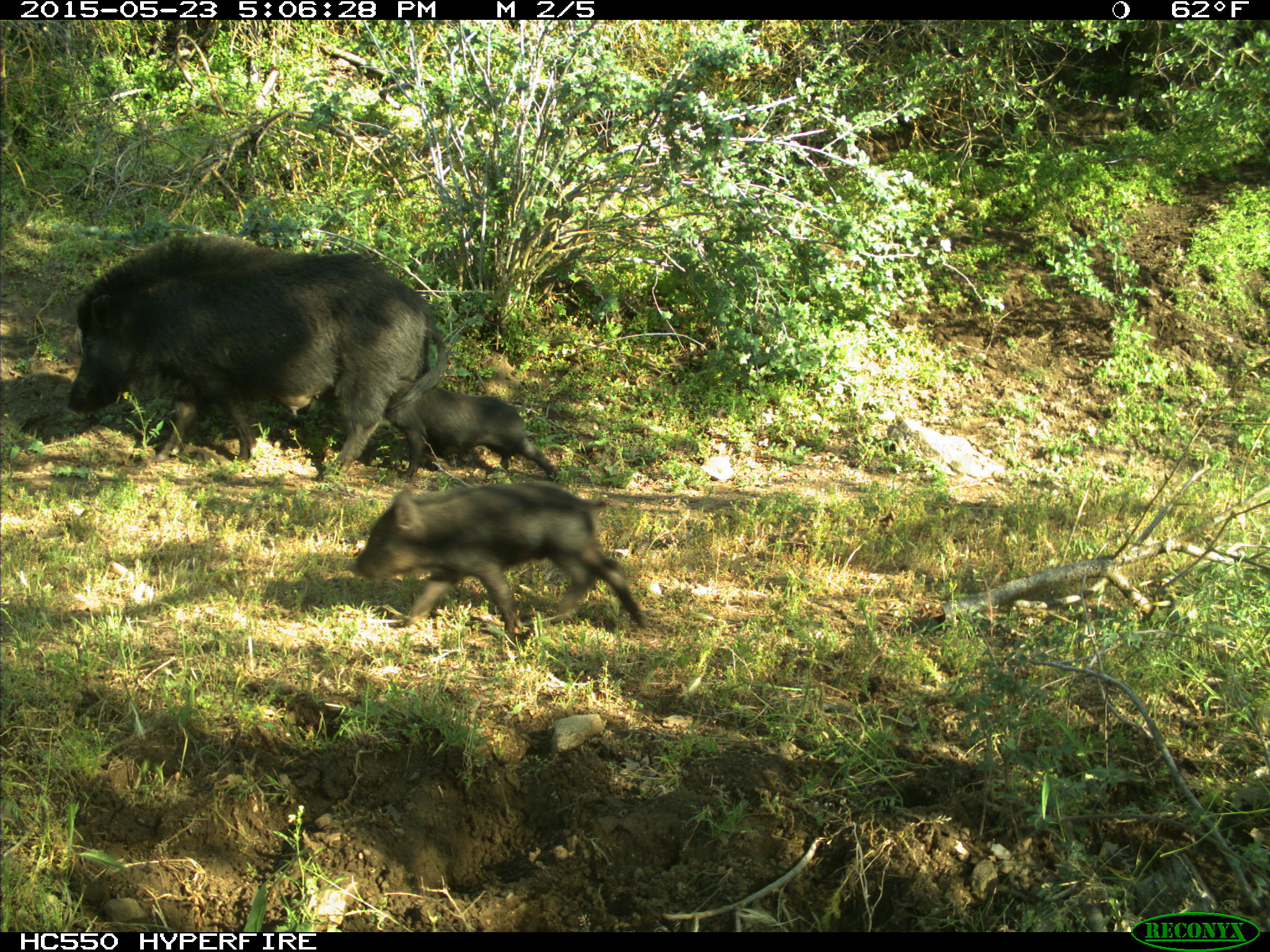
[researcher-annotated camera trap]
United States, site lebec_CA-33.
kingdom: Animalia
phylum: Chordata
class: Mammalia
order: Artiodactyla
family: Suidae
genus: Sus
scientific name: Sus scrofa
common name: wild boar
Sus scrofa (wild boar).